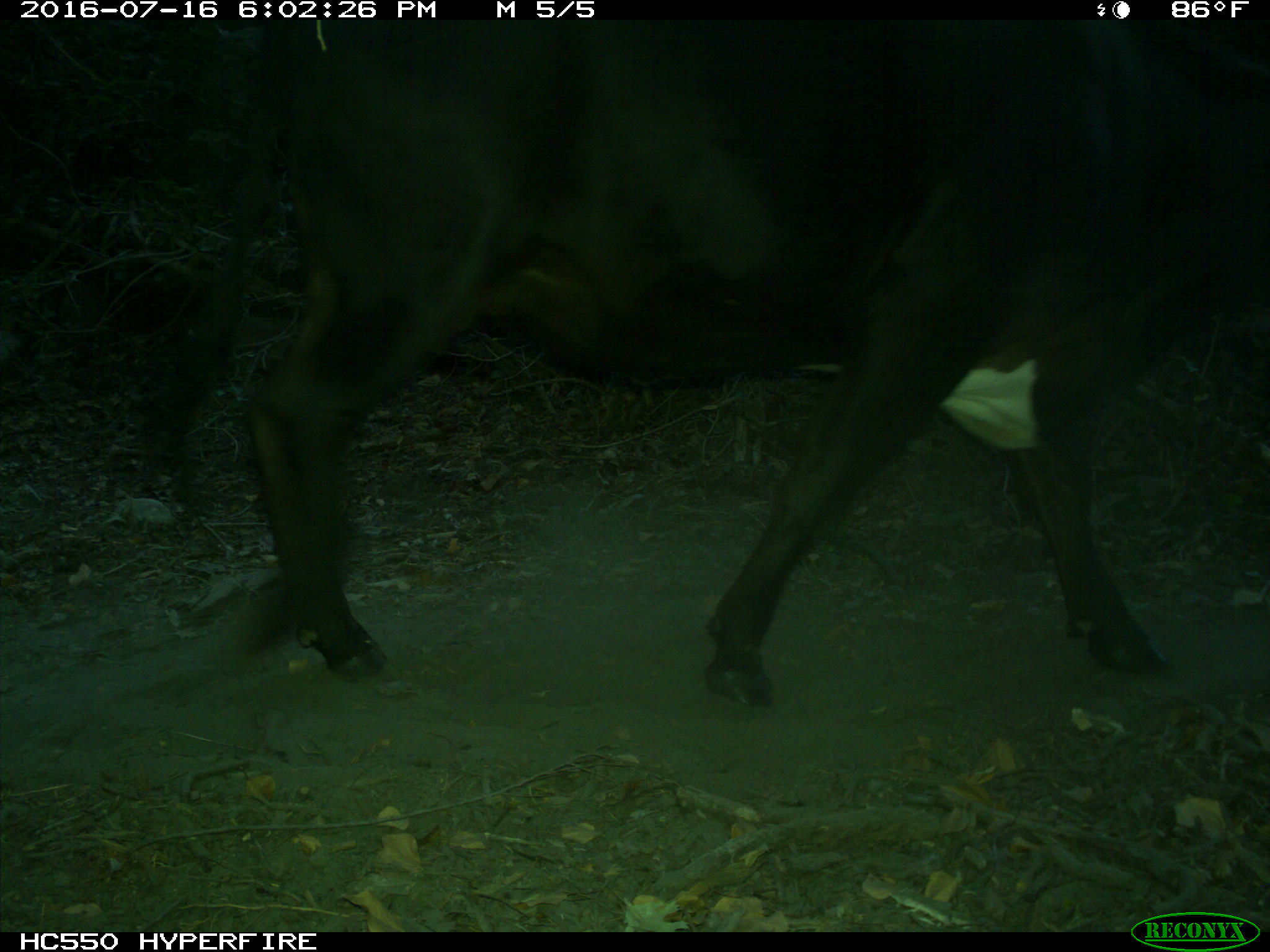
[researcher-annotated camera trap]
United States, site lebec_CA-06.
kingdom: Animalia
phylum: Chordata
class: Mammalia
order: Artiodactyla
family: Bovidae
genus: Bos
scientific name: Bos taurus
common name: domestic cow